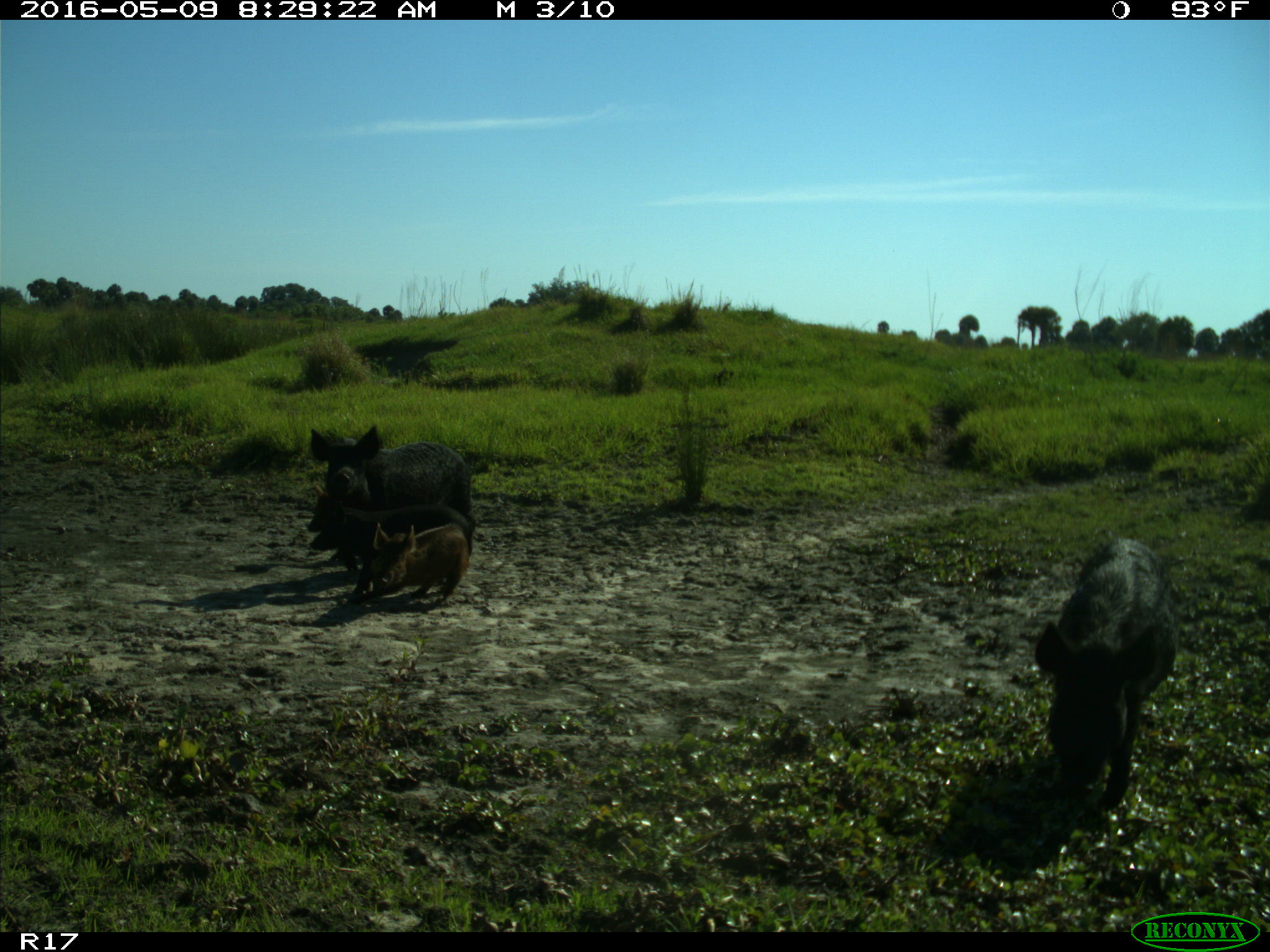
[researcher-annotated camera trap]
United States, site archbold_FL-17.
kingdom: Animalia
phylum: Chordata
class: Mammalia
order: Artiodactyla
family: Suidae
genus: Sus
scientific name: Sus scrofa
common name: wild boar